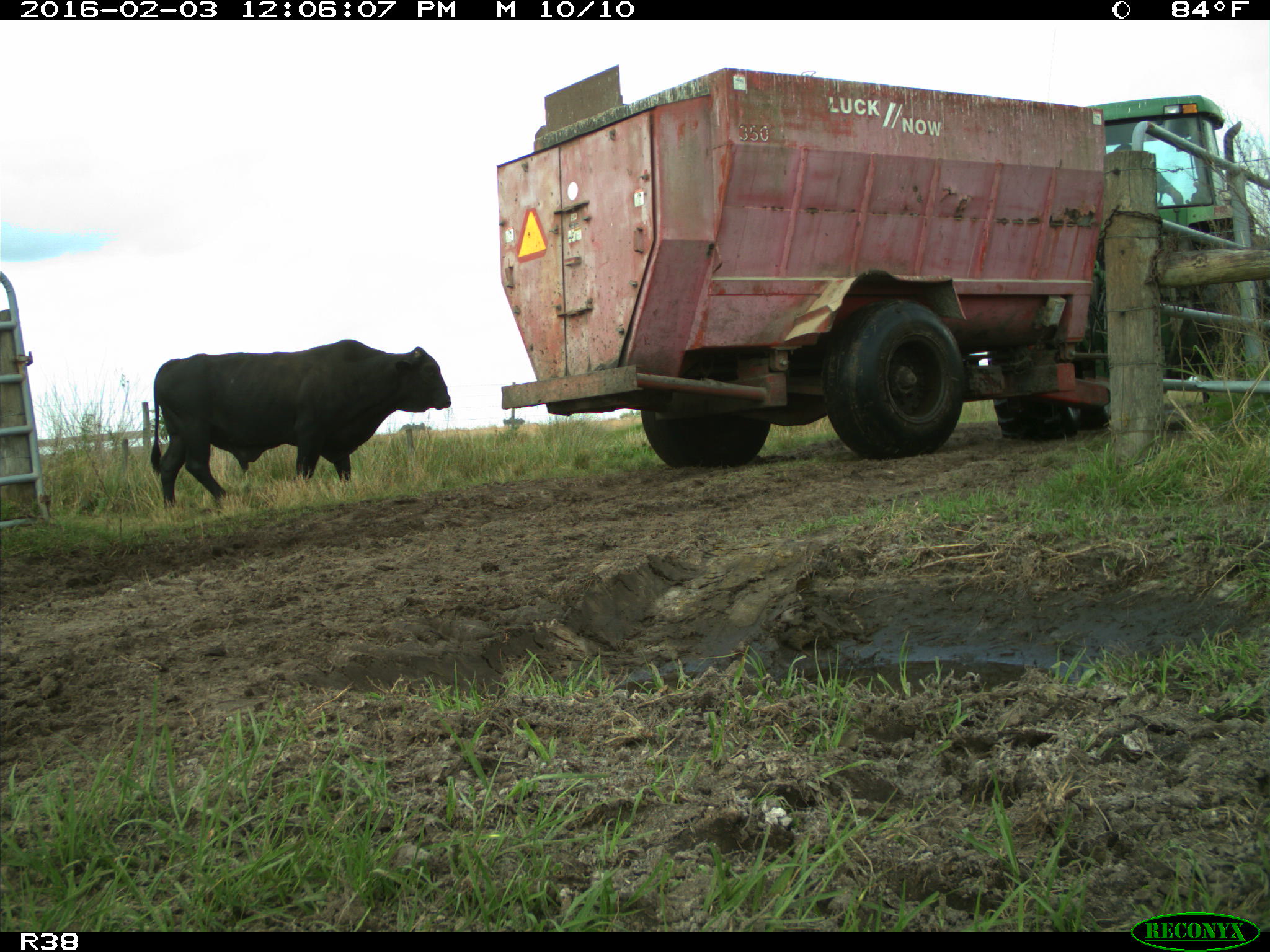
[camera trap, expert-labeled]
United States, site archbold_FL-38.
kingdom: Animalia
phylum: Chordata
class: Mammalia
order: Artiodactyla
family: Bovidae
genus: Bos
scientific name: Bos taurus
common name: domestic cow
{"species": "Bos taurus (domestic cow)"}